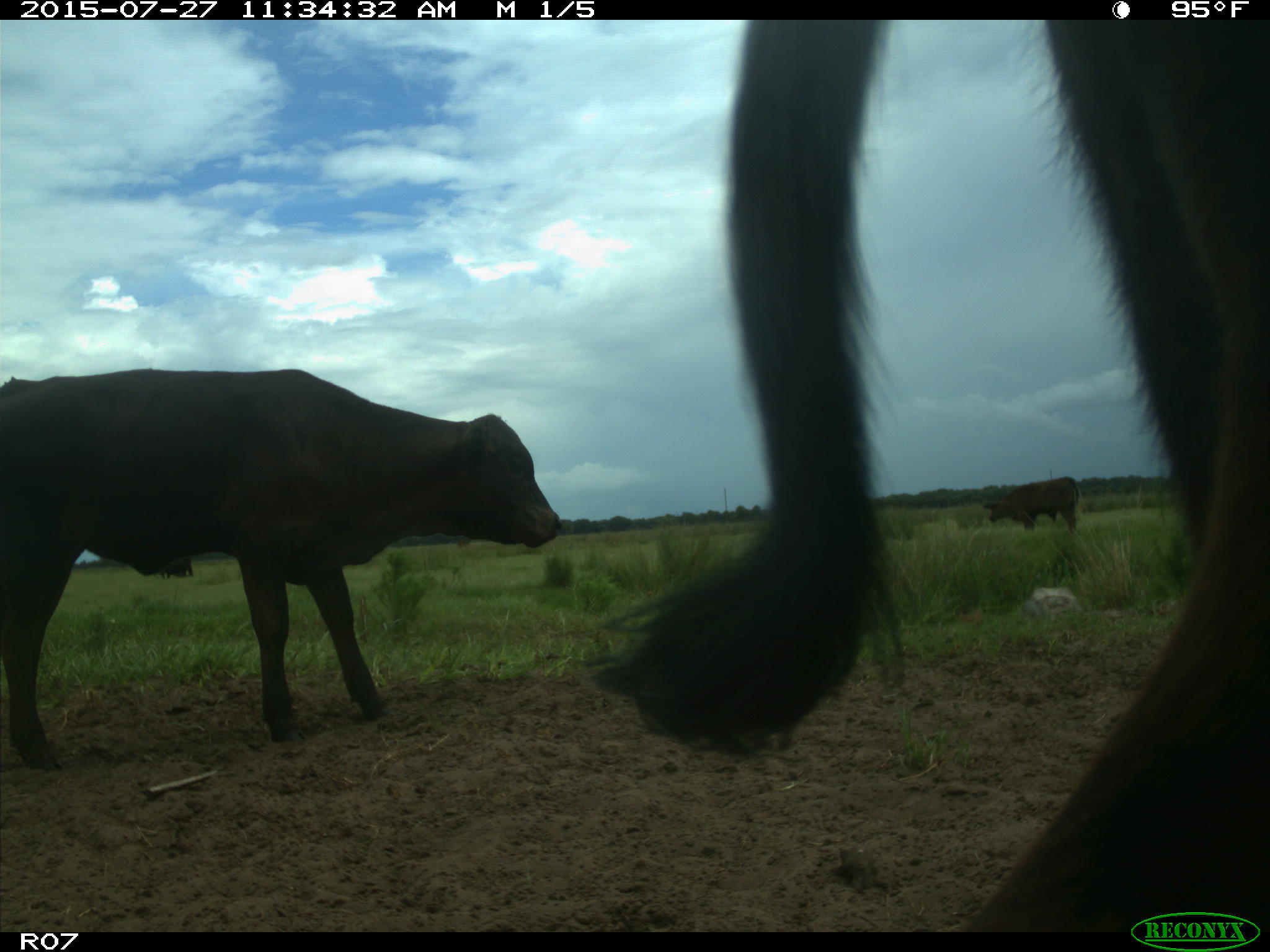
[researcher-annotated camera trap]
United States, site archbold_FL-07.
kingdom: Animalia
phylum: Chordata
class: Mammalia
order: Artiodactyla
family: Bovidae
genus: Bos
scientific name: Bos taurus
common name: domestic cow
Bos taurus (domestic cow).